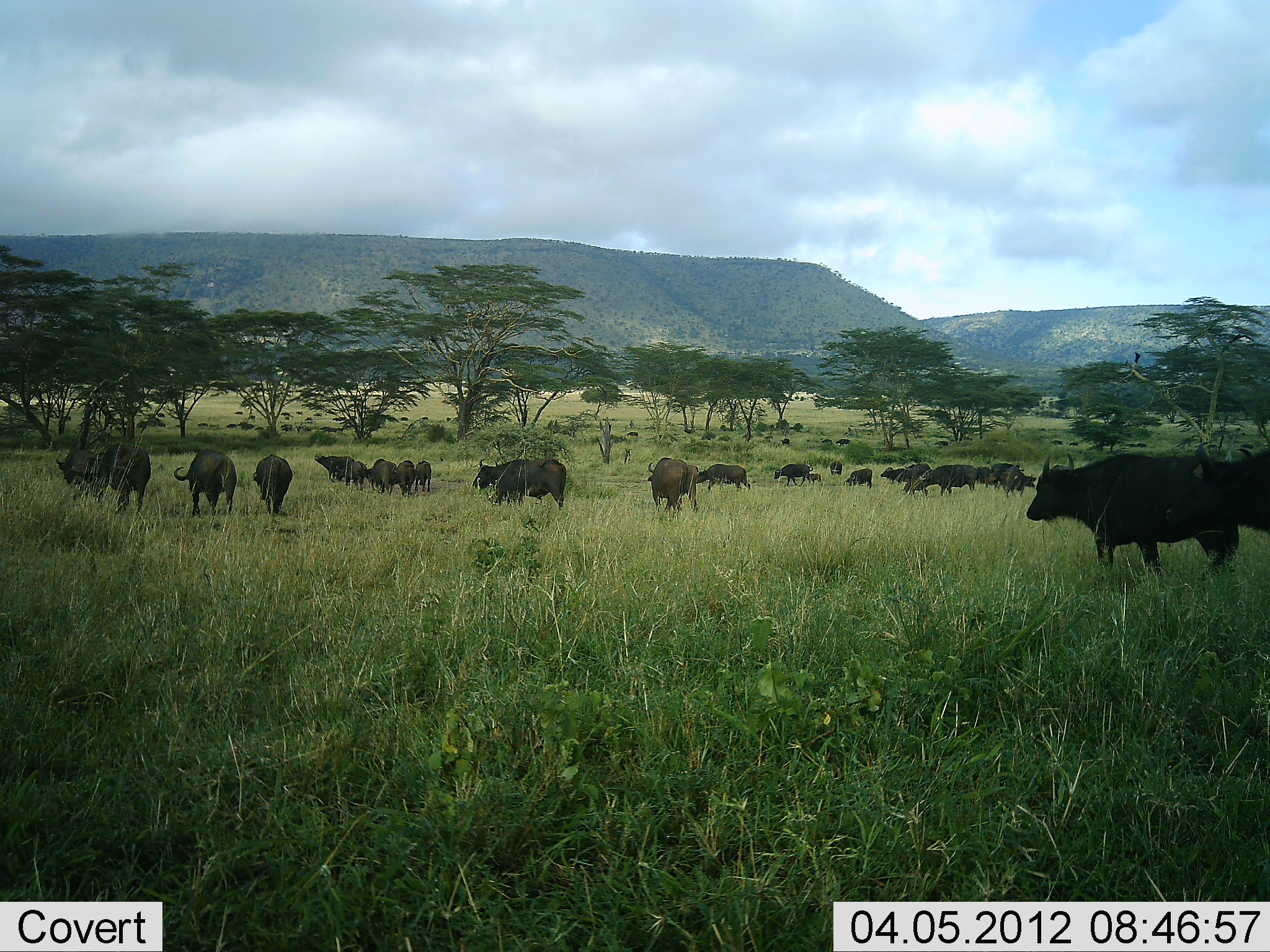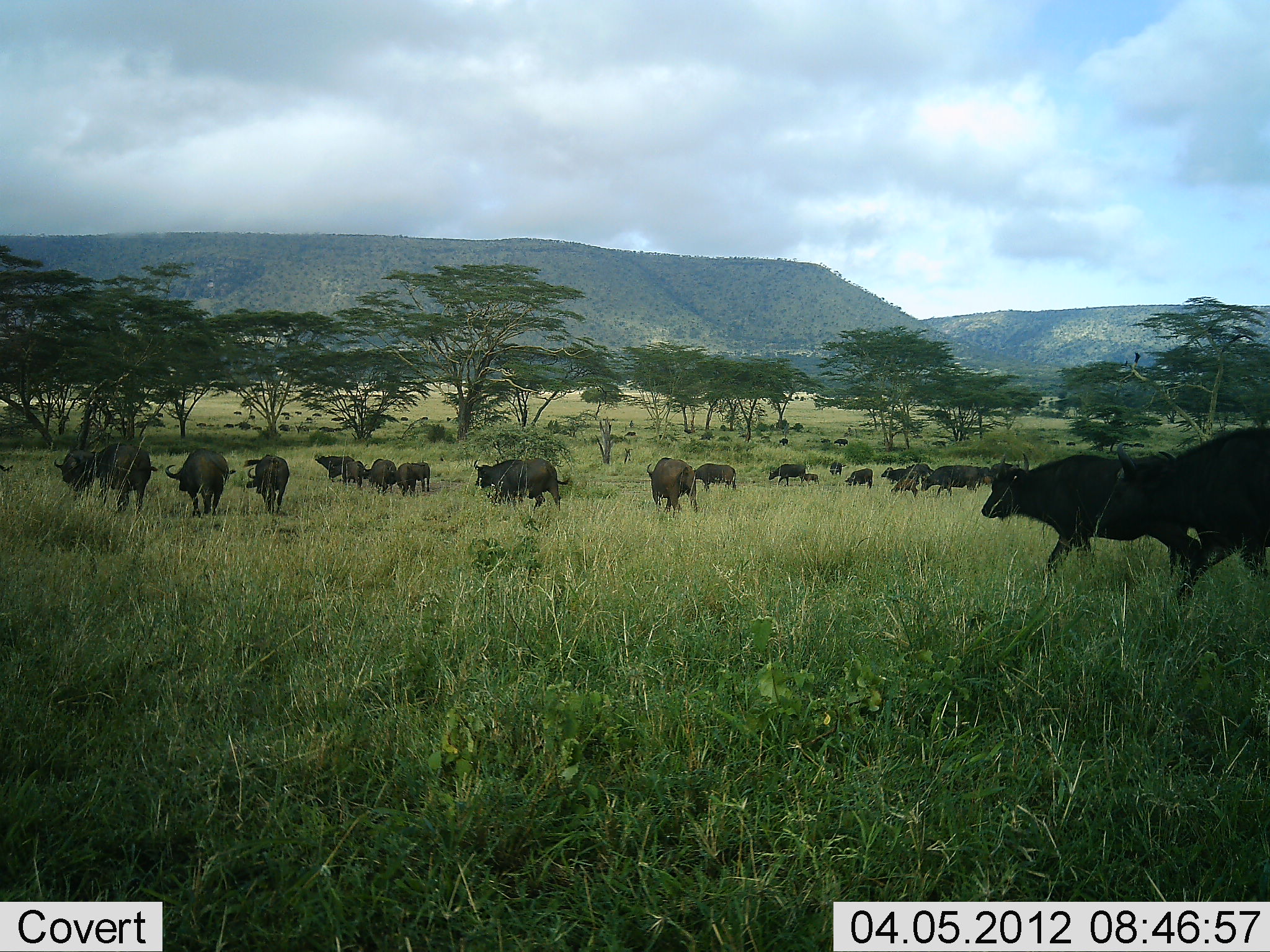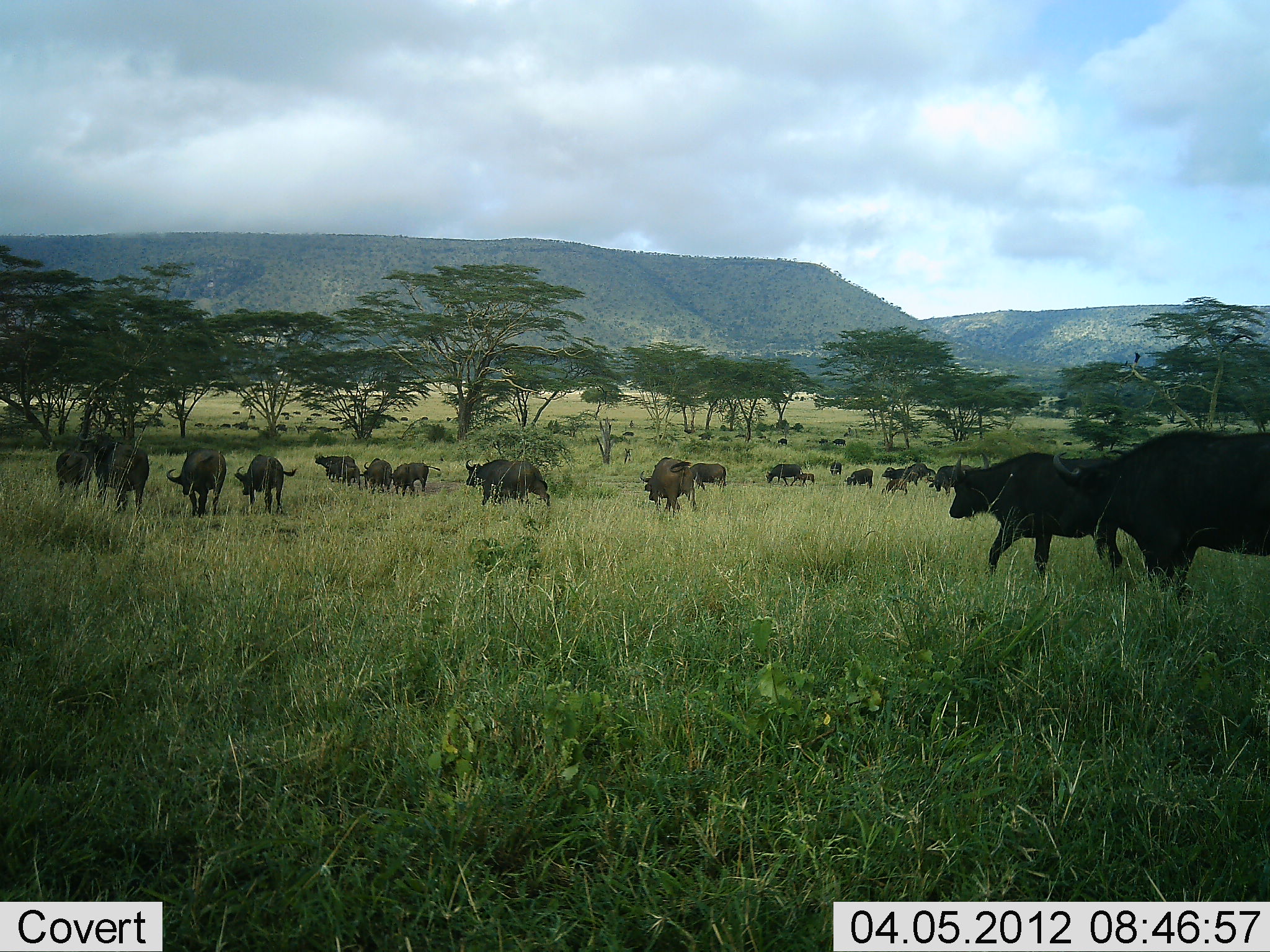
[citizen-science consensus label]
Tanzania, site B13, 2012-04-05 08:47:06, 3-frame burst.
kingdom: Animalia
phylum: Chordata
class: Mammalia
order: Artiodactyla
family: Bovidae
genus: Syncerus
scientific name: Syncerus caffer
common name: cape buffalo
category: buffalo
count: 11-50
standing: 18%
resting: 0%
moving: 100%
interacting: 0%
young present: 18%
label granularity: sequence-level